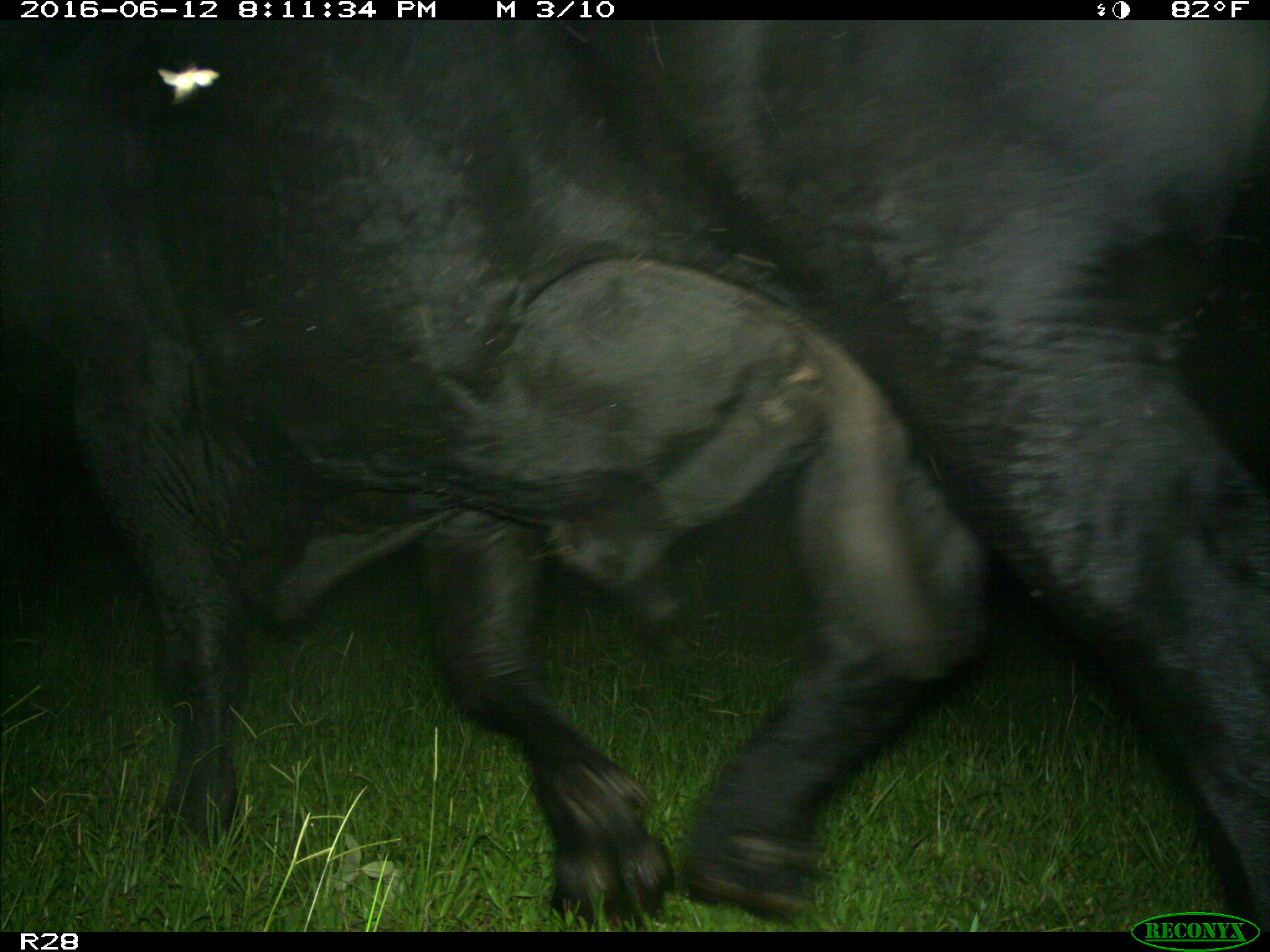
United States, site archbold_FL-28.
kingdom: Animalia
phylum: Chordata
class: Mammalia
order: Artiodactyla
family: Bovidae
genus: Bos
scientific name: Bos taurus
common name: domestic cow